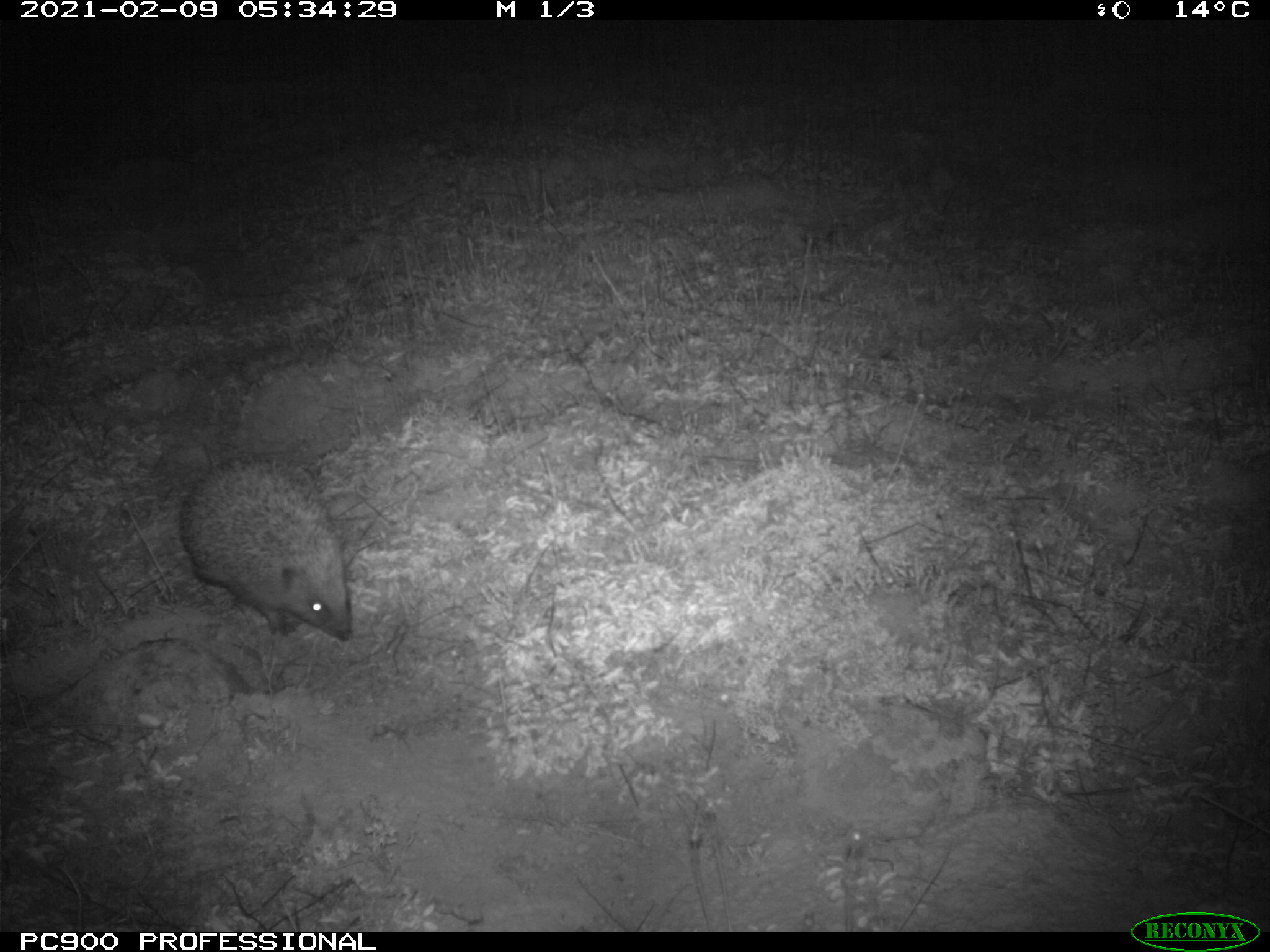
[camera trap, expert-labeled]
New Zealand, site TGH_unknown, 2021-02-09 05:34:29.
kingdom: Animalia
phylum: Chordata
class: Mammalia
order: Eulipotyphla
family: Erinaceidae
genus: Erinaceus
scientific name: Erinaceus europaeus europaeus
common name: european hedgehog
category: hedgehog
Hedgehog (european hedgehog) (Erinaceus europaeus europaeus).